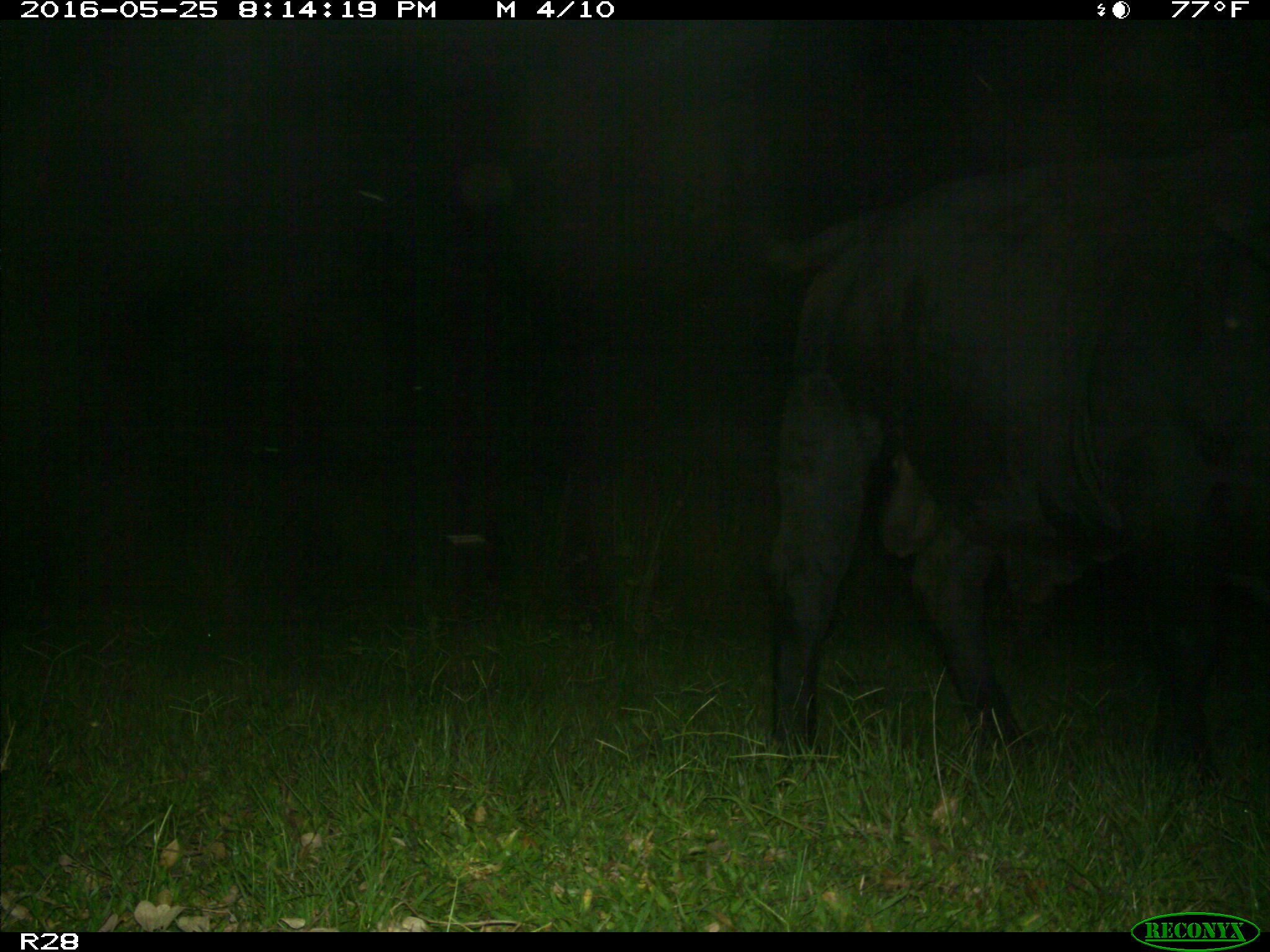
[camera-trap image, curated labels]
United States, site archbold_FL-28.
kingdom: Animalia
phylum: Chordata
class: Mammalia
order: Artiodactyla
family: Bovidae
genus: Bos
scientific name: Bos taurus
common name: domestic cow